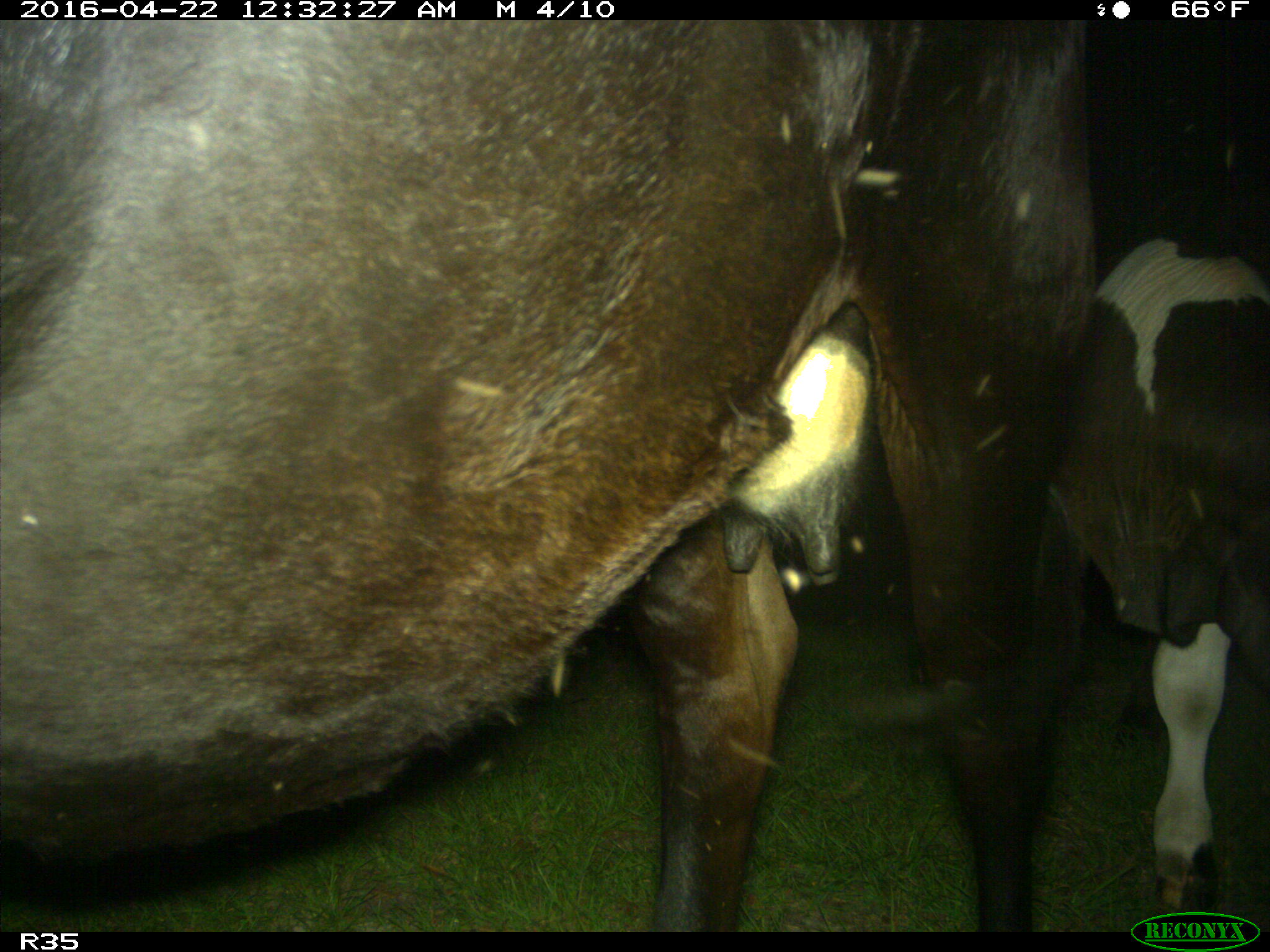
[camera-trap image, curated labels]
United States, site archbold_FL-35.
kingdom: Animalia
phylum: Chordata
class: Mammalia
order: Artiodactyla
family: Bovidae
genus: Bos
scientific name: Bos taurus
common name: domestic cow